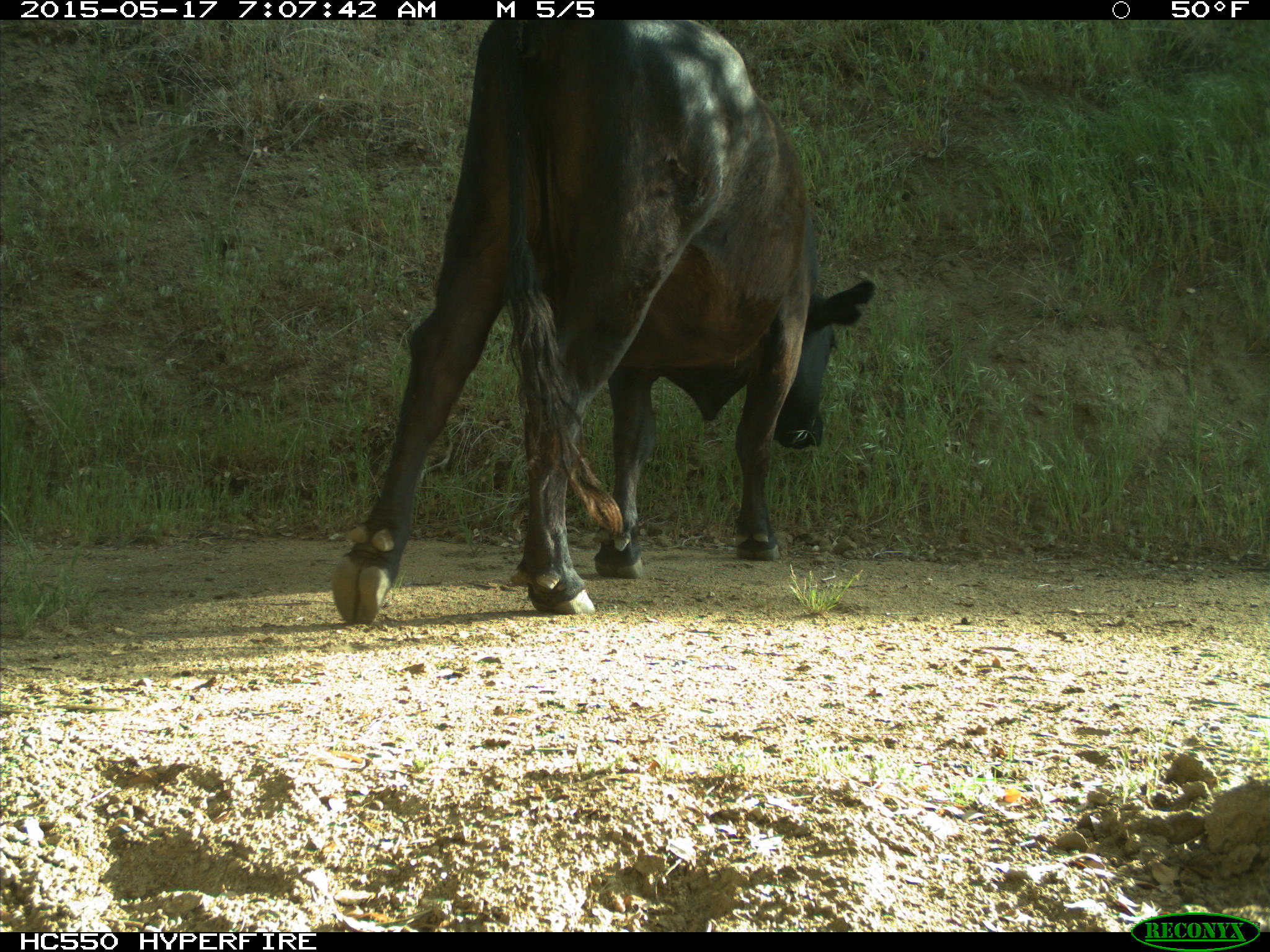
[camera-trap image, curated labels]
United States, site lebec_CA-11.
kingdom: Animalia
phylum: Chordata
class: Mammalia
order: Artiodactyla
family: Bovidae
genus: Bos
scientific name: Bos taurus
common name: domestic cow